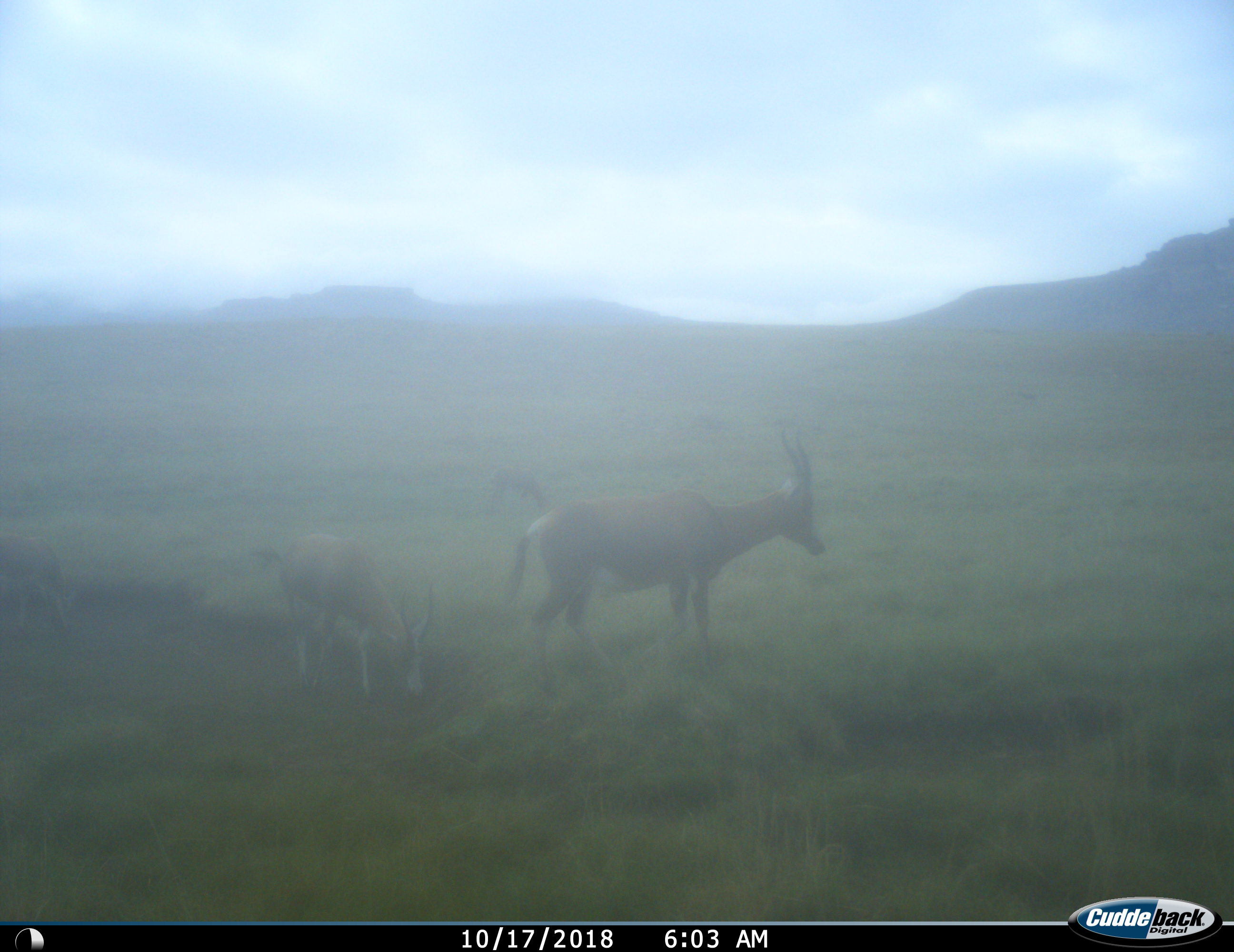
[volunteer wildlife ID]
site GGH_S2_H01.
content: unidentified animal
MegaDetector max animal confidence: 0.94